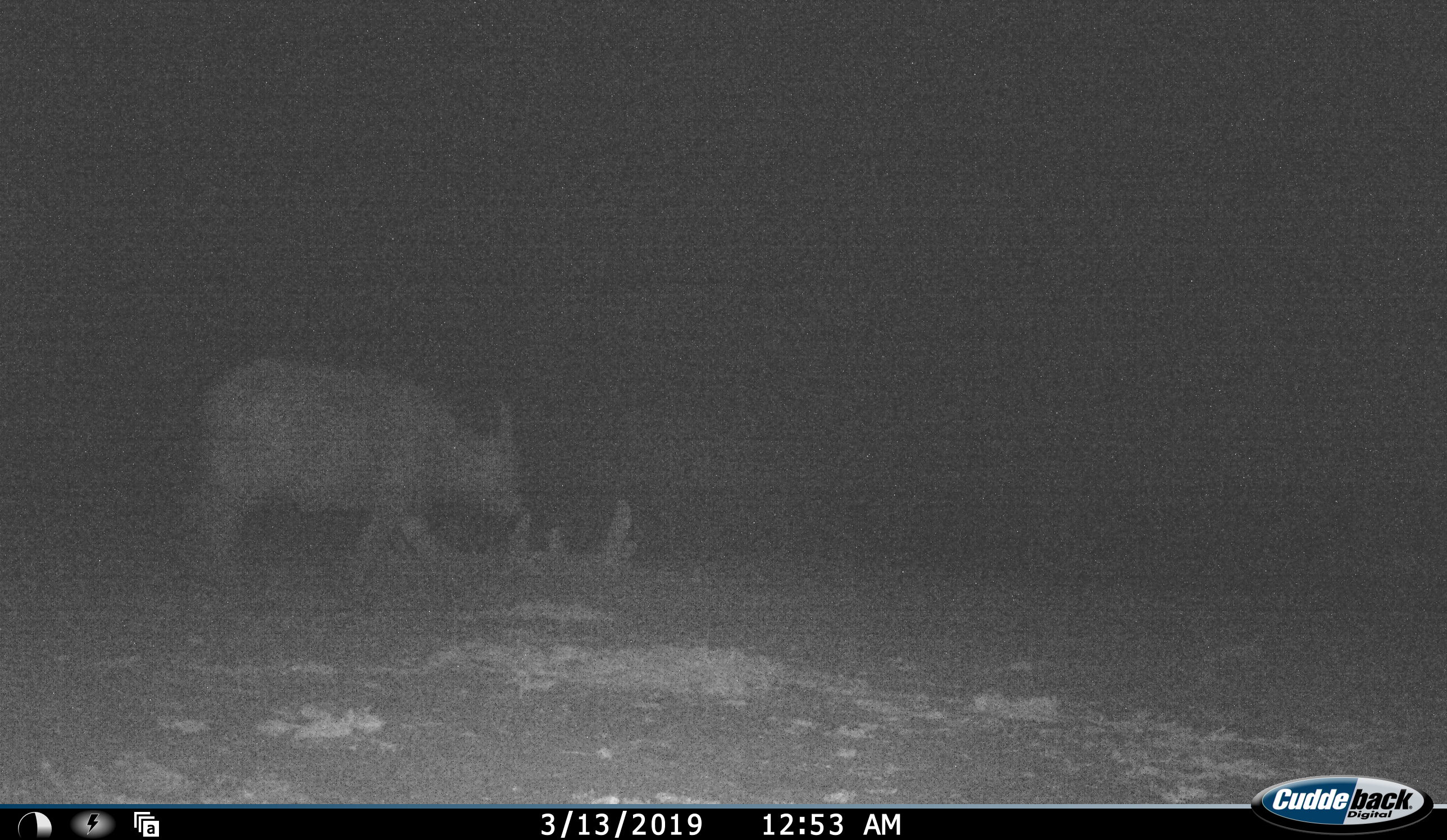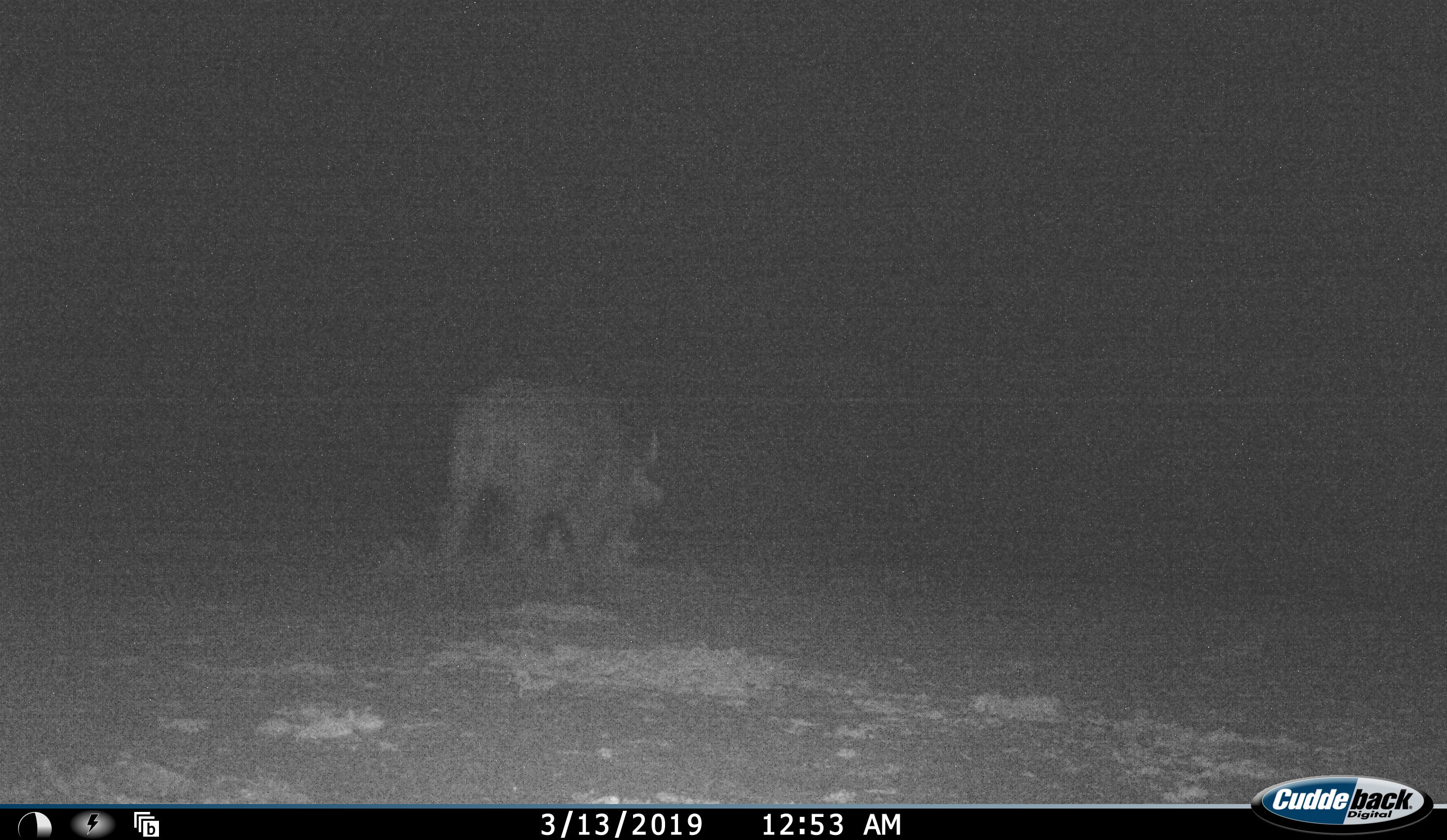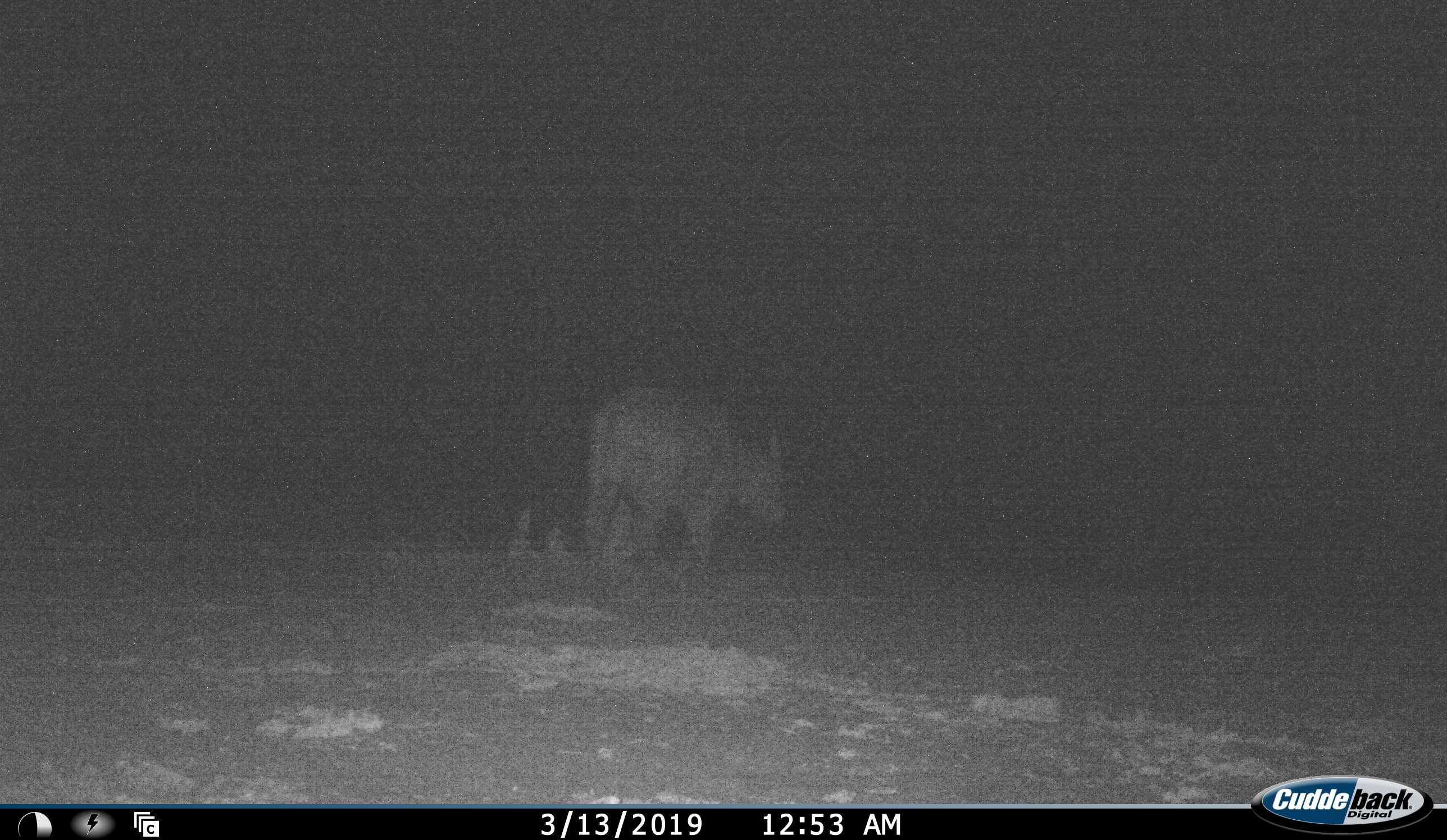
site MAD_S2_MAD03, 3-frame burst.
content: unidentified animal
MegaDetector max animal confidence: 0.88